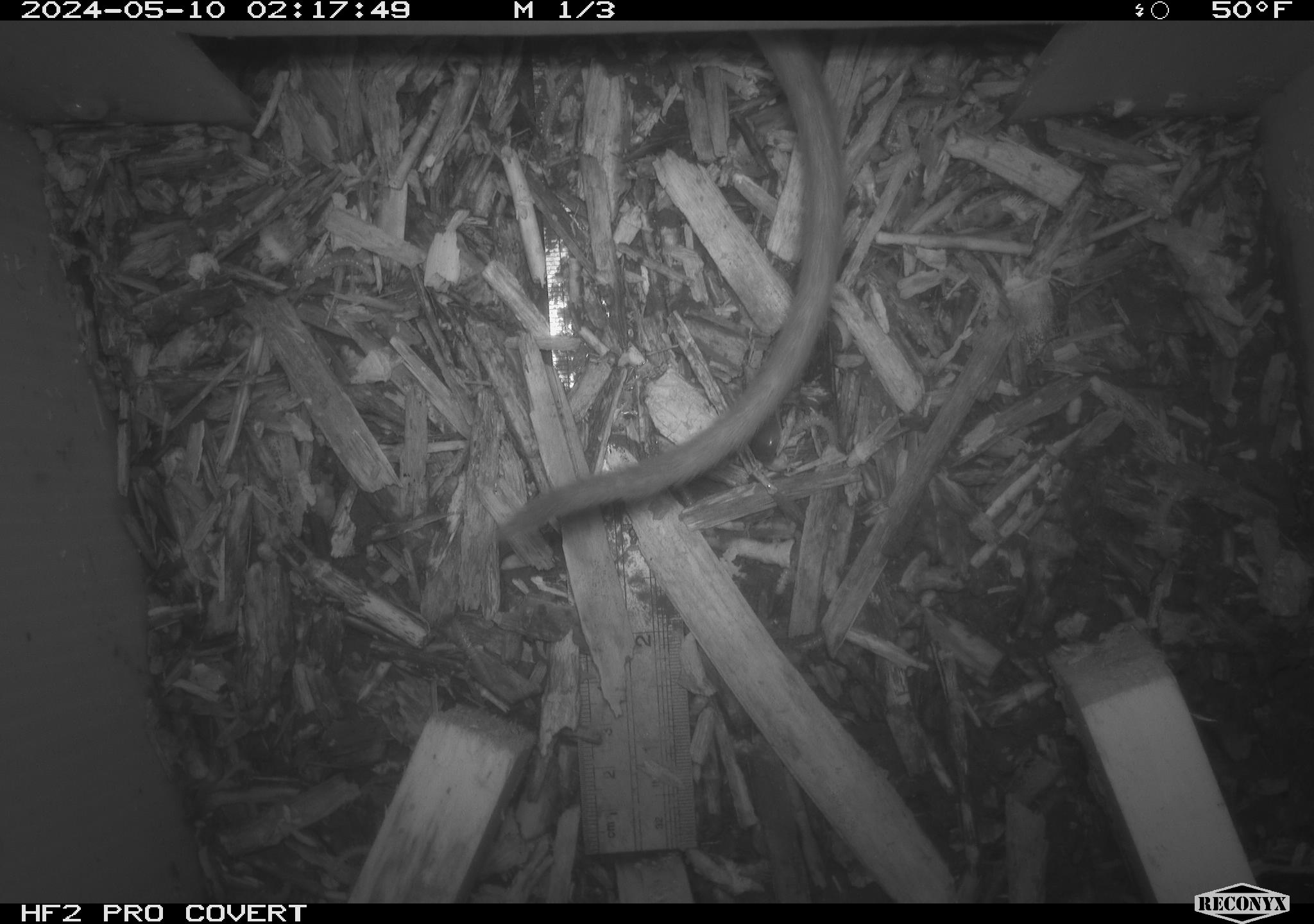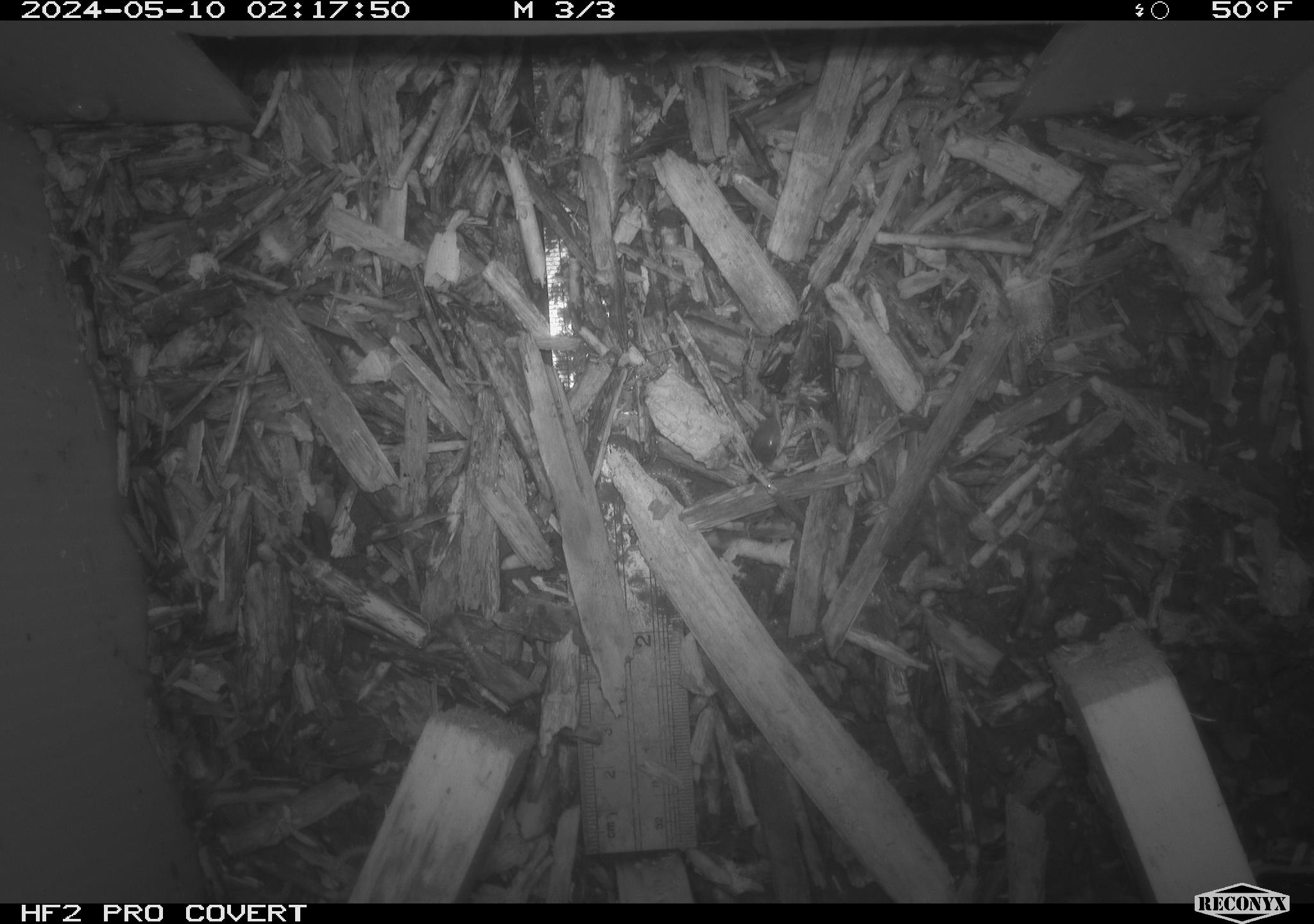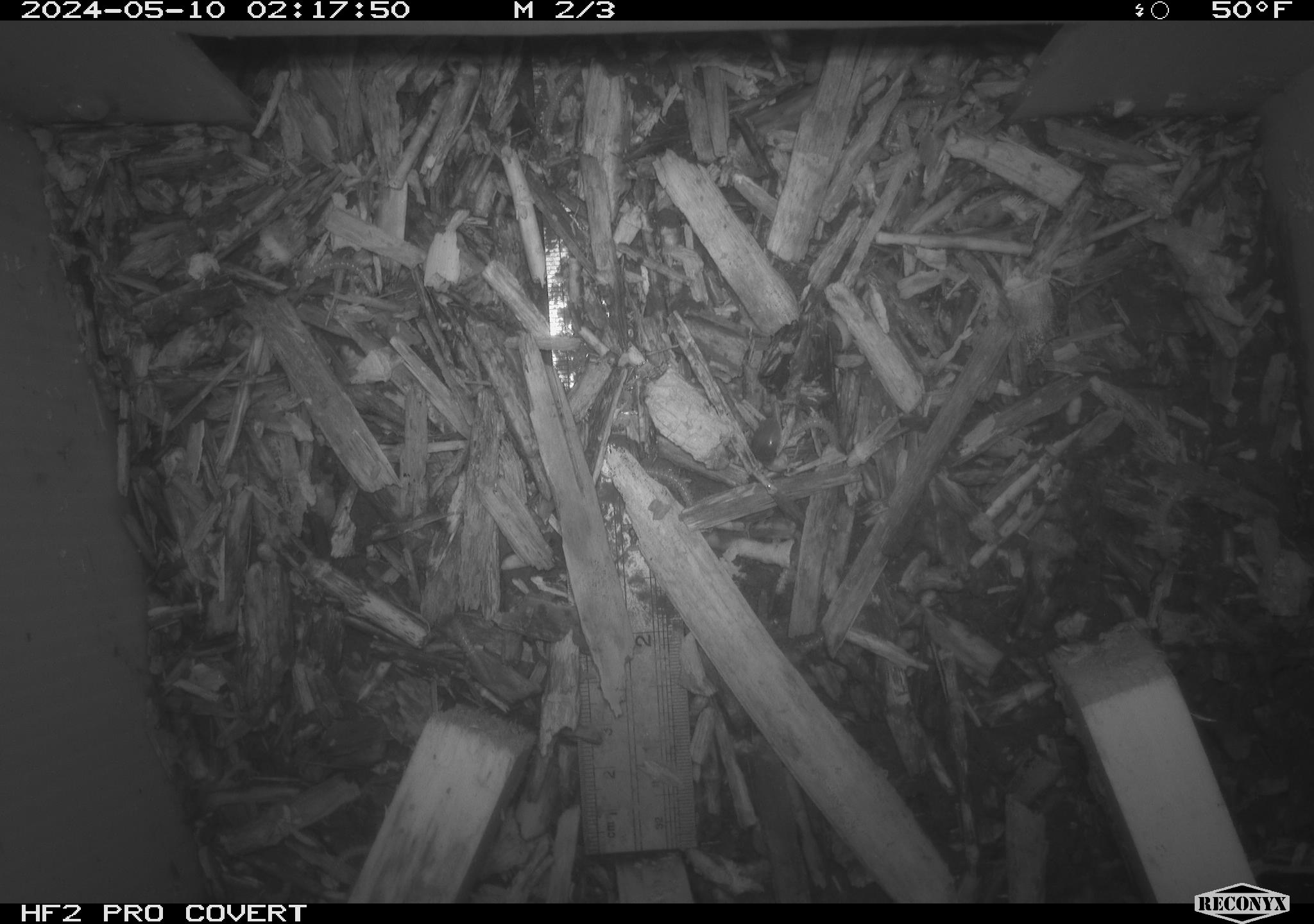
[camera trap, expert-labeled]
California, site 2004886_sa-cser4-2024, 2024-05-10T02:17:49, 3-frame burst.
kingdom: Animalia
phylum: Chordata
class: Mammalia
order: Rodentia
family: Muridae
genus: Rattus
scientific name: Rattus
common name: rat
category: rattus species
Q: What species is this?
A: Rattus species (rat) (Rattus).